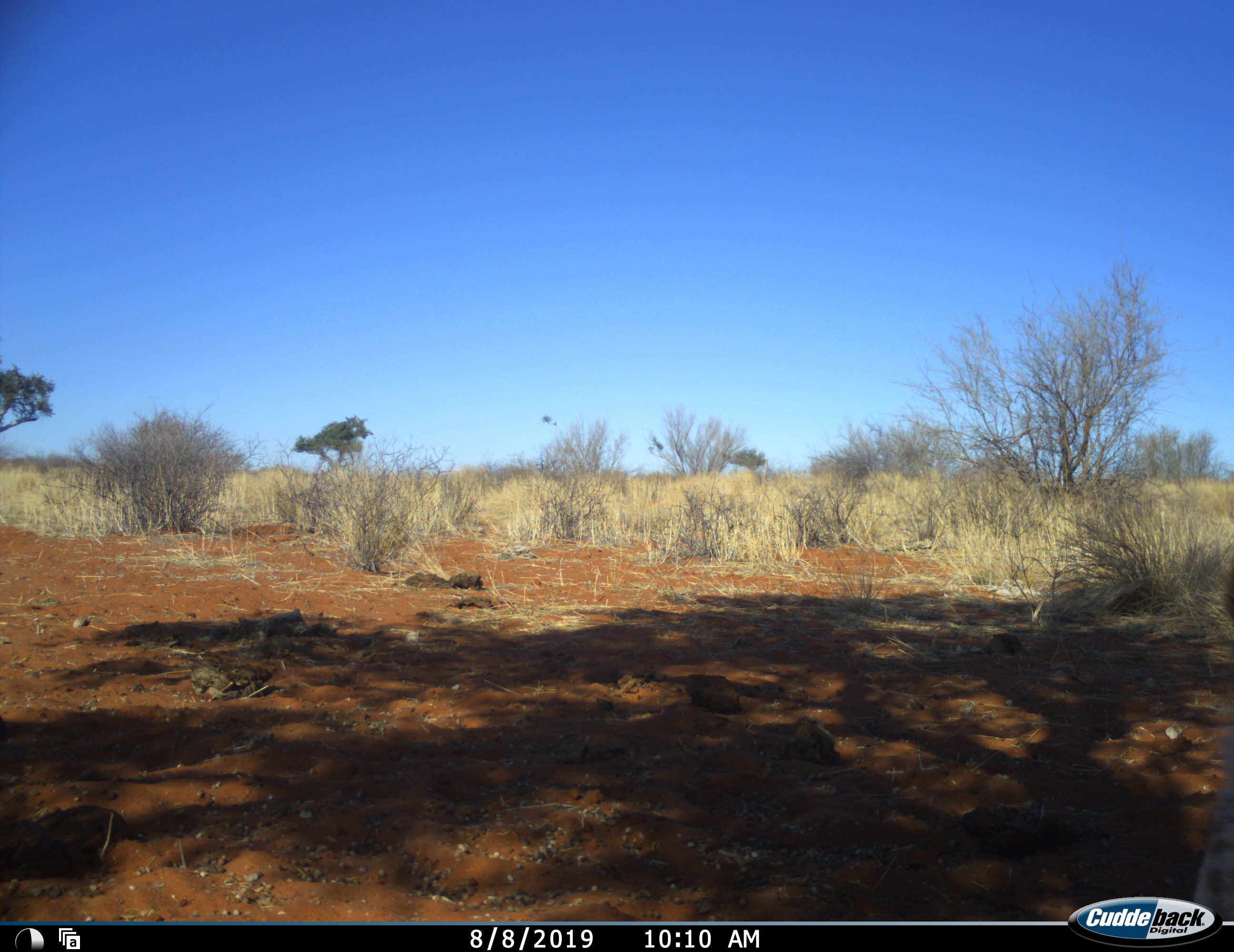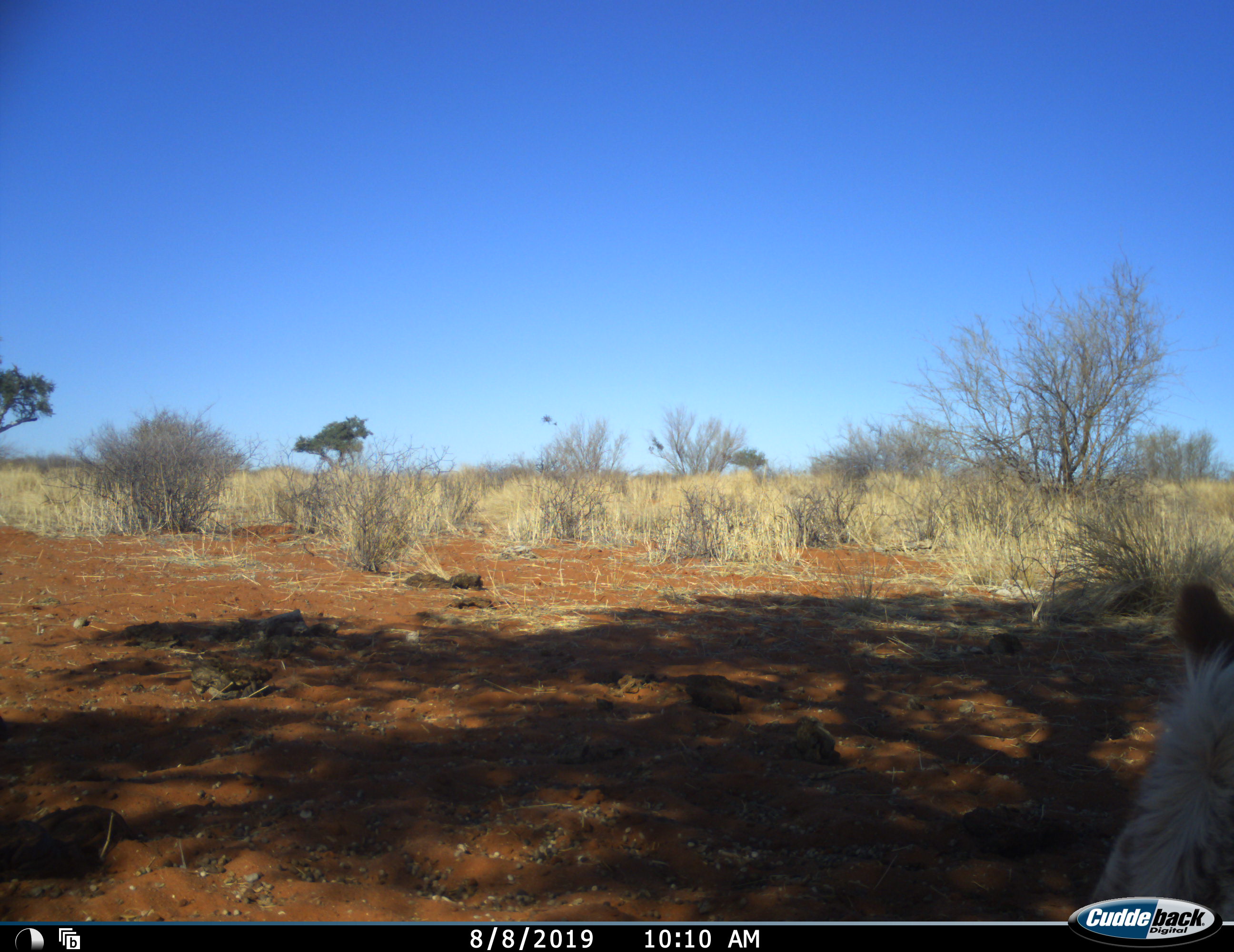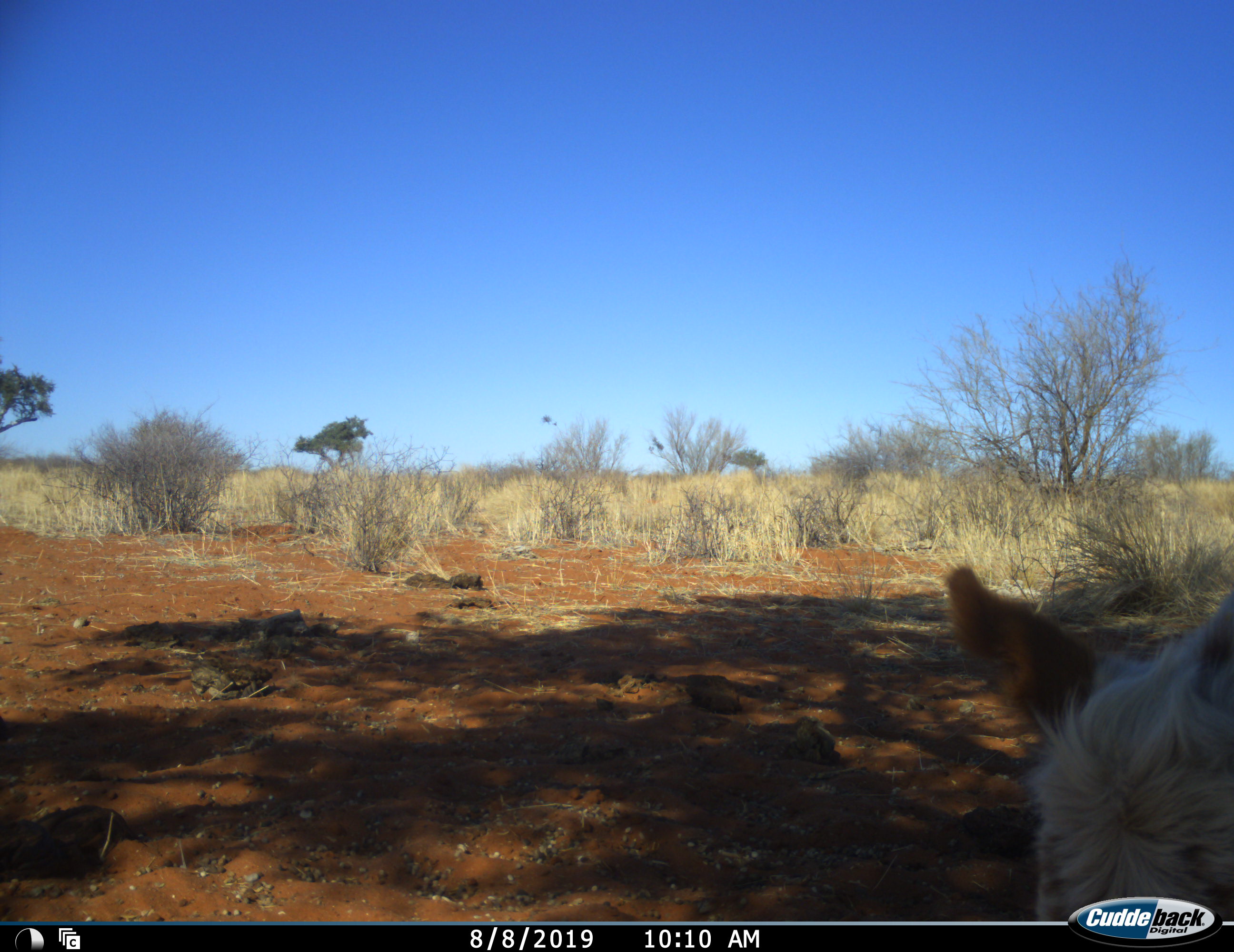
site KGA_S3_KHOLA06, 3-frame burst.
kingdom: Animalia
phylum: Chordata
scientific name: Vertebrata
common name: domestic animal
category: domesticanimal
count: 1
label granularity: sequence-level